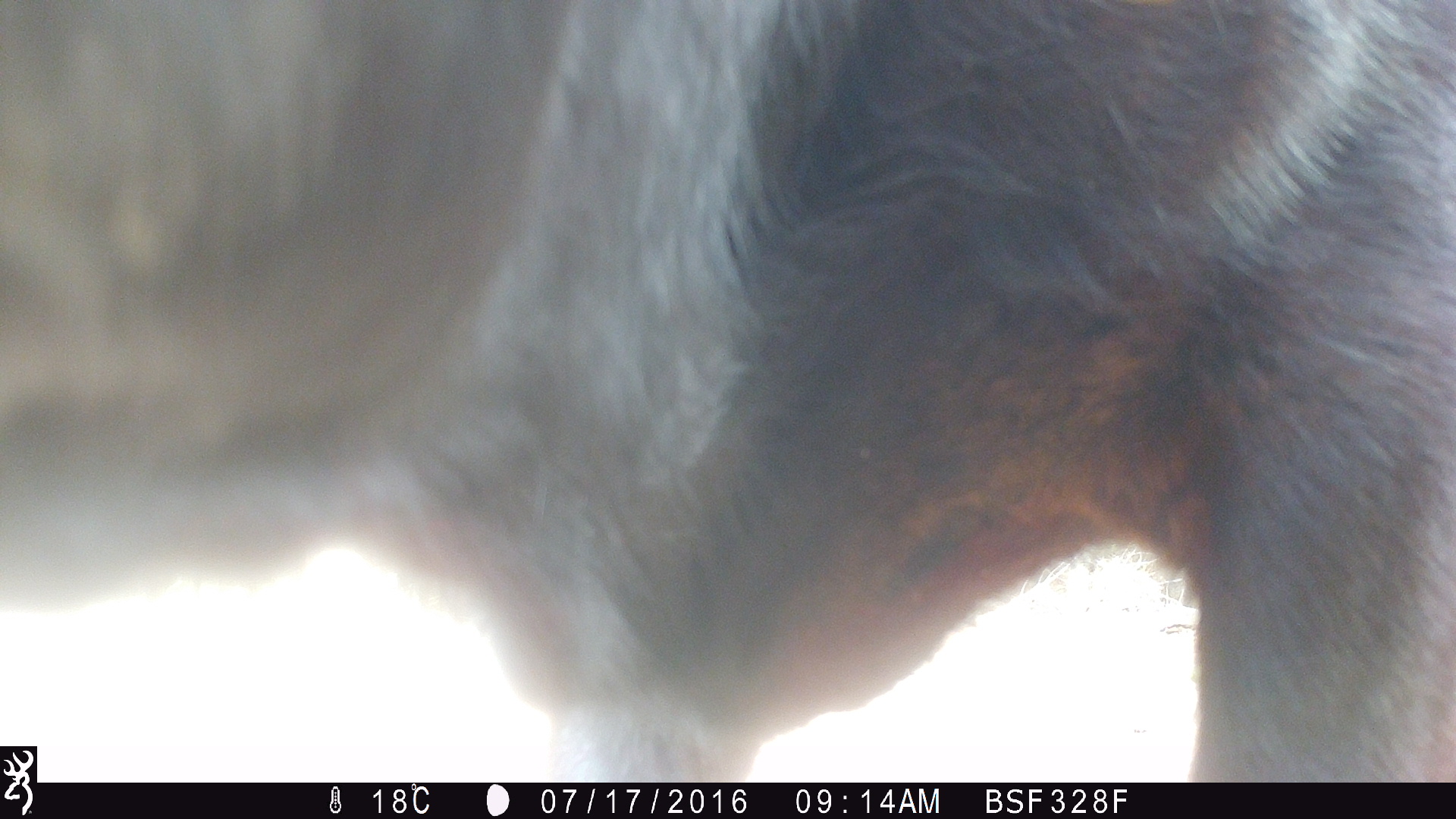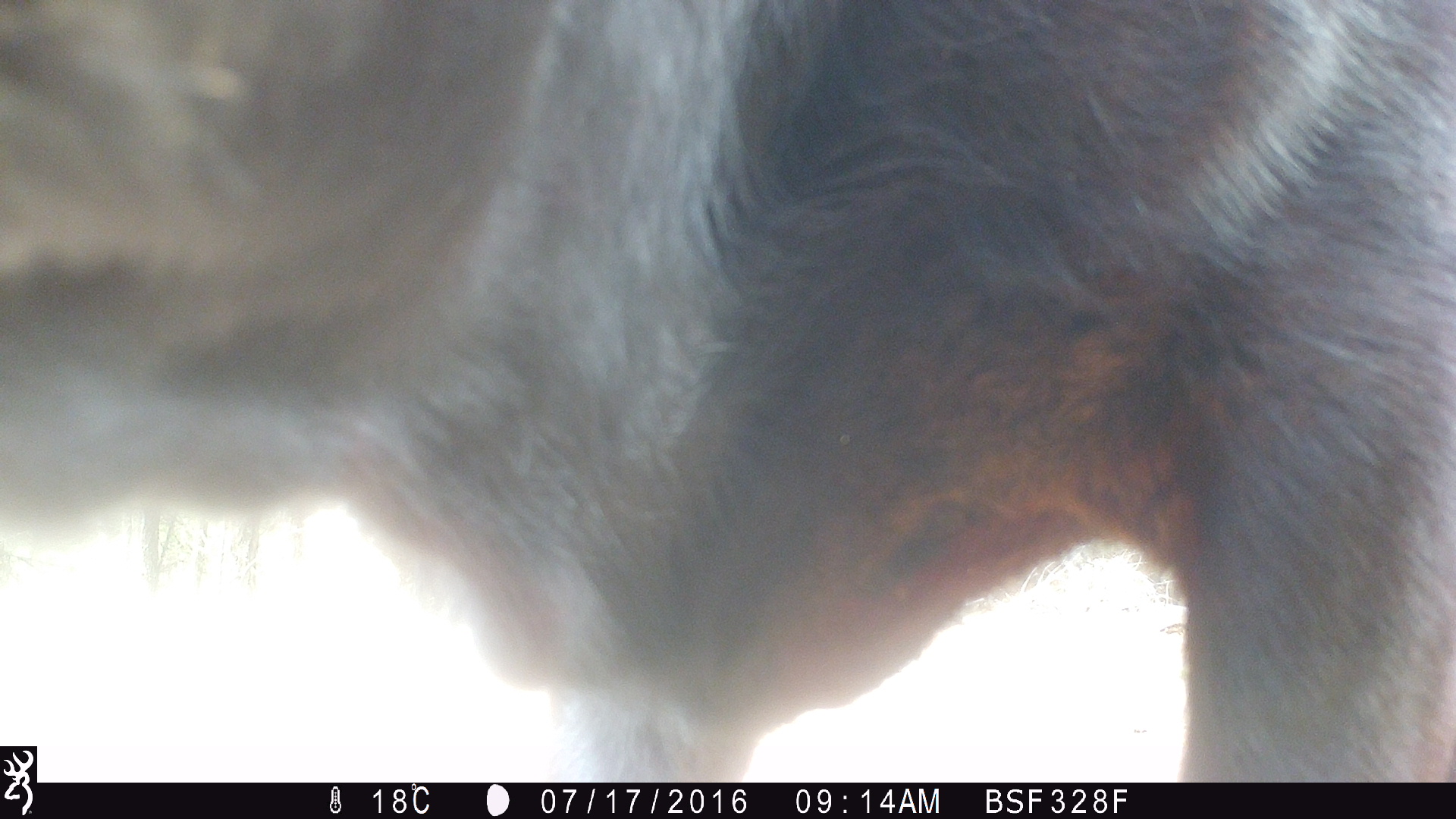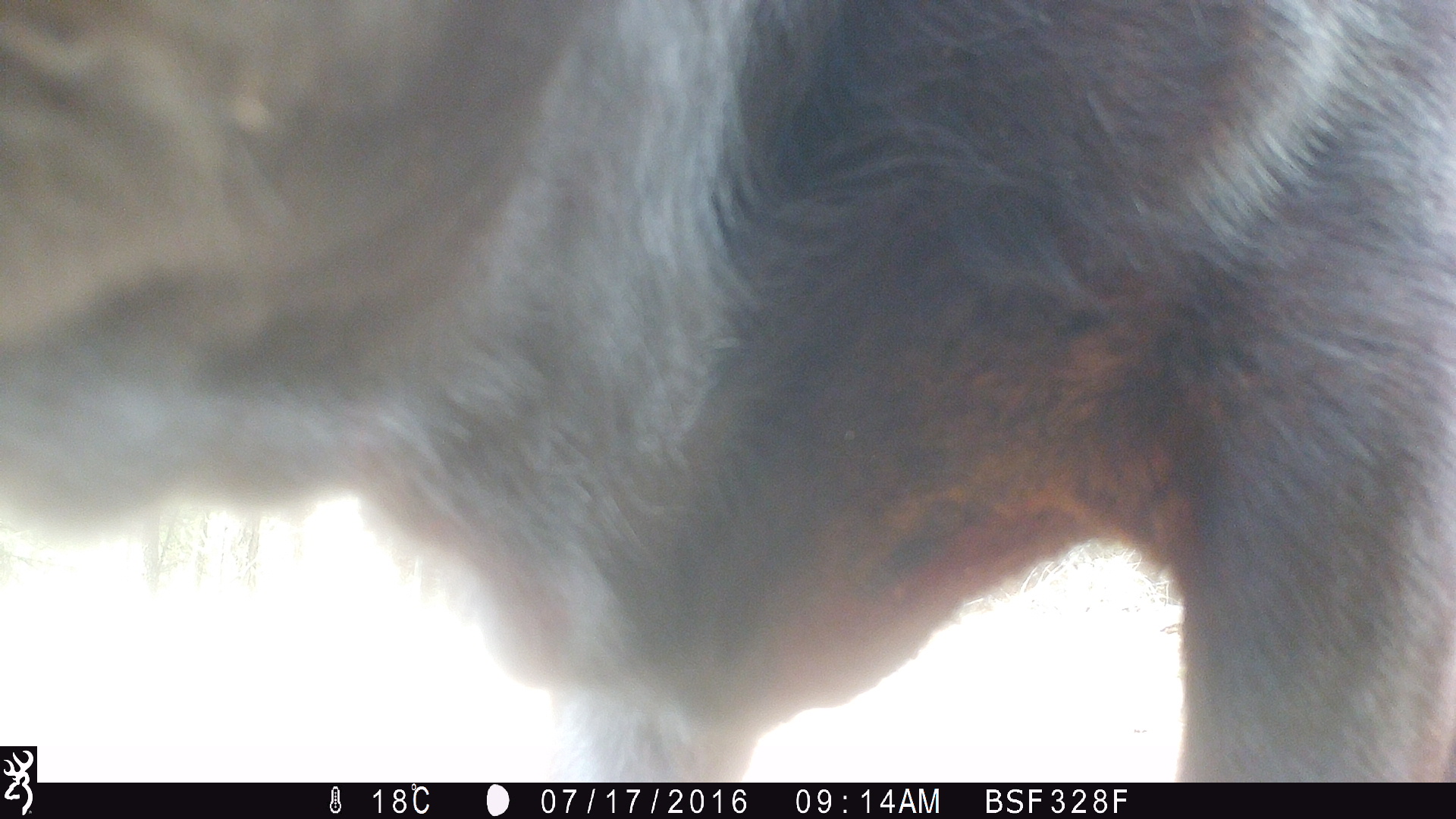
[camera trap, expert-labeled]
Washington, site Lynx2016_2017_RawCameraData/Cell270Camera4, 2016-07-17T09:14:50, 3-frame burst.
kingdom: Animalia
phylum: Chordata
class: Mammalia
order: Artiodactyla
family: Bovidae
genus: Bos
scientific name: Bos taurus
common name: domestic cattle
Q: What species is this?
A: Domestic cattle (Bos taurus).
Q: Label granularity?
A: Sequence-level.